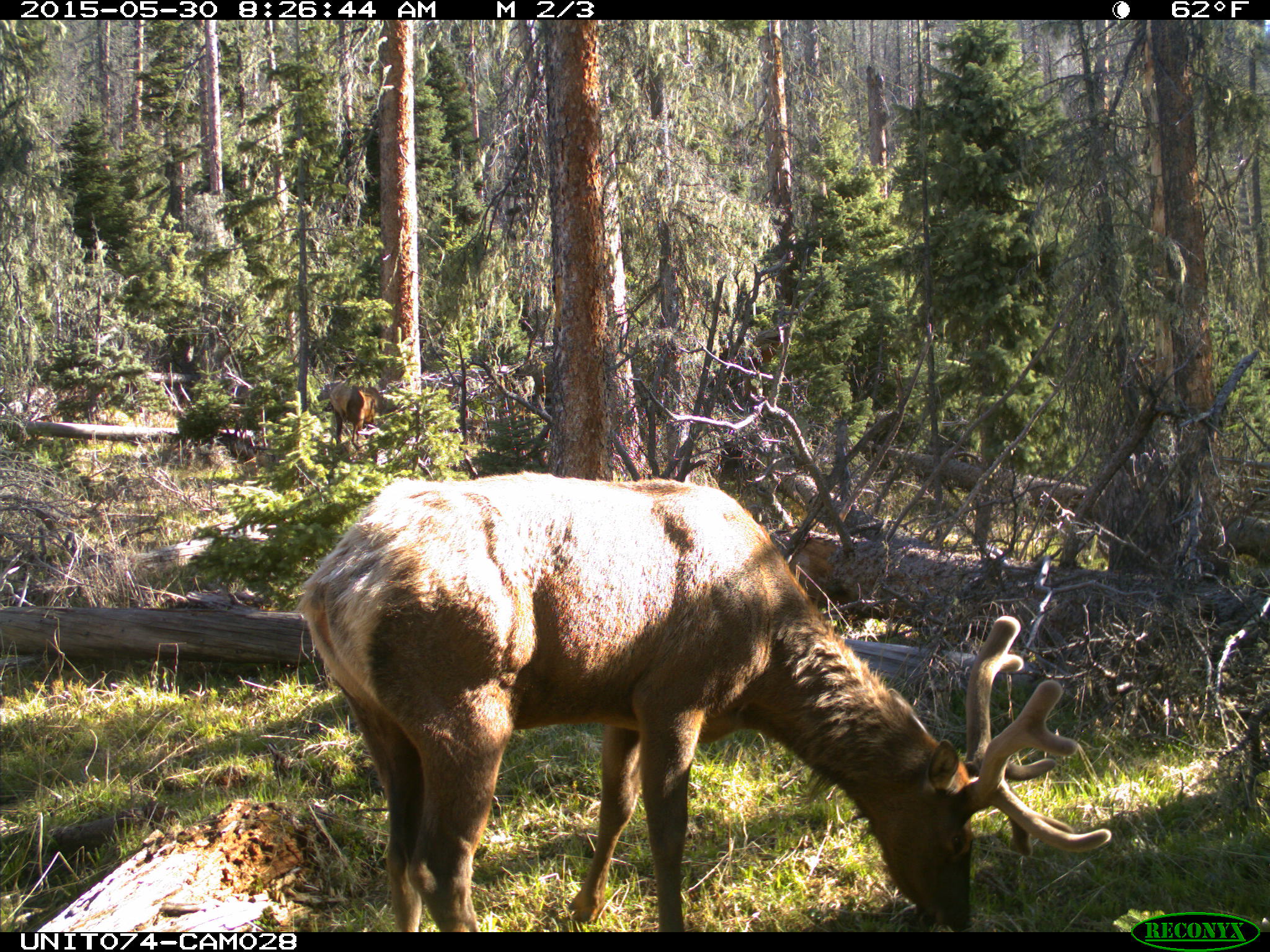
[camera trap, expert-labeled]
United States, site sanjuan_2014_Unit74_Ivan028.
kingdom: Animalia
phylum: Chordata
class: Mammalia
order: Artiodactyla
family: Cervidae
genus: Cervus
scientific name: Cervus elaphus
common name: red deer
Cervus elaphus (red deer).